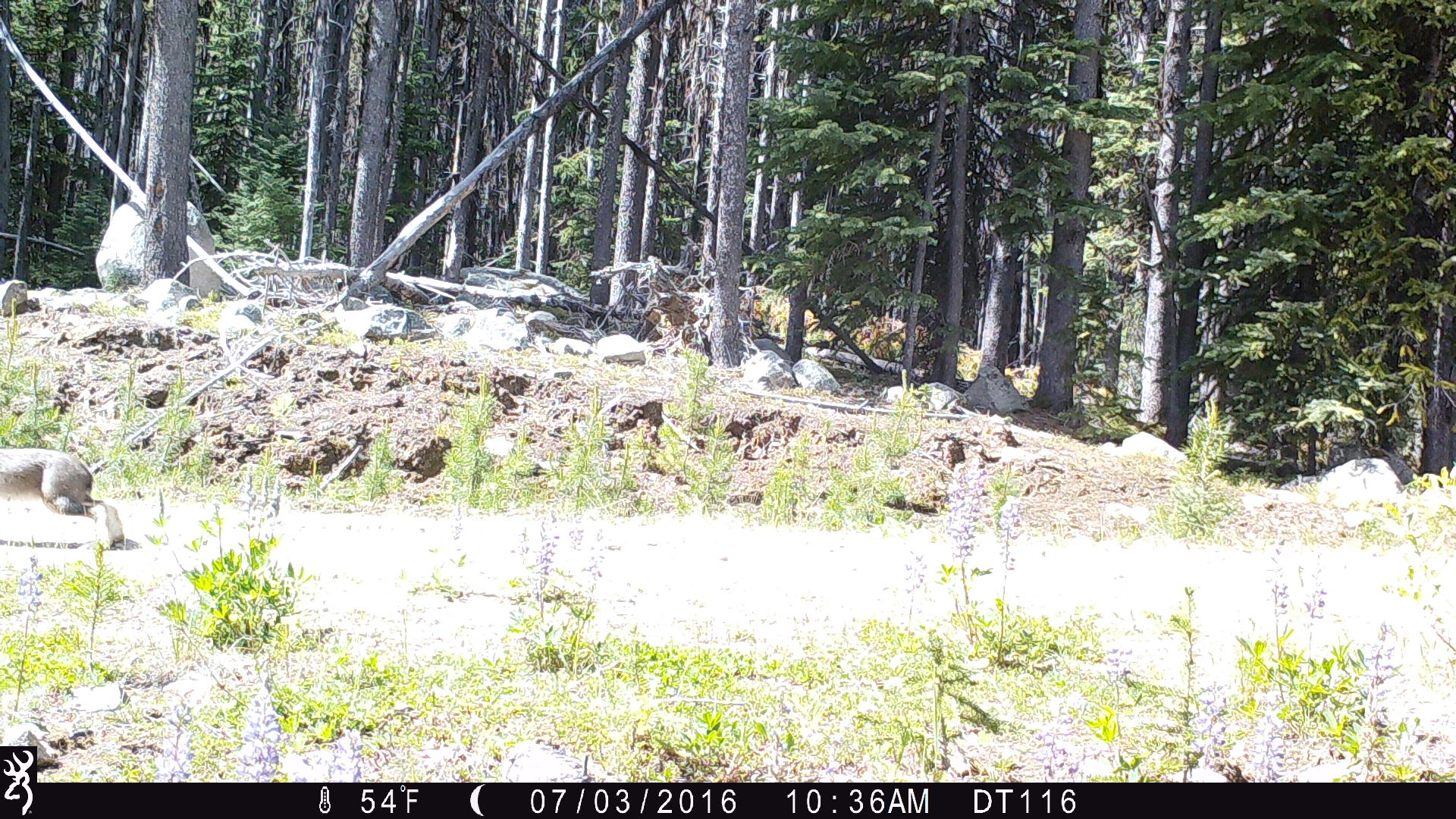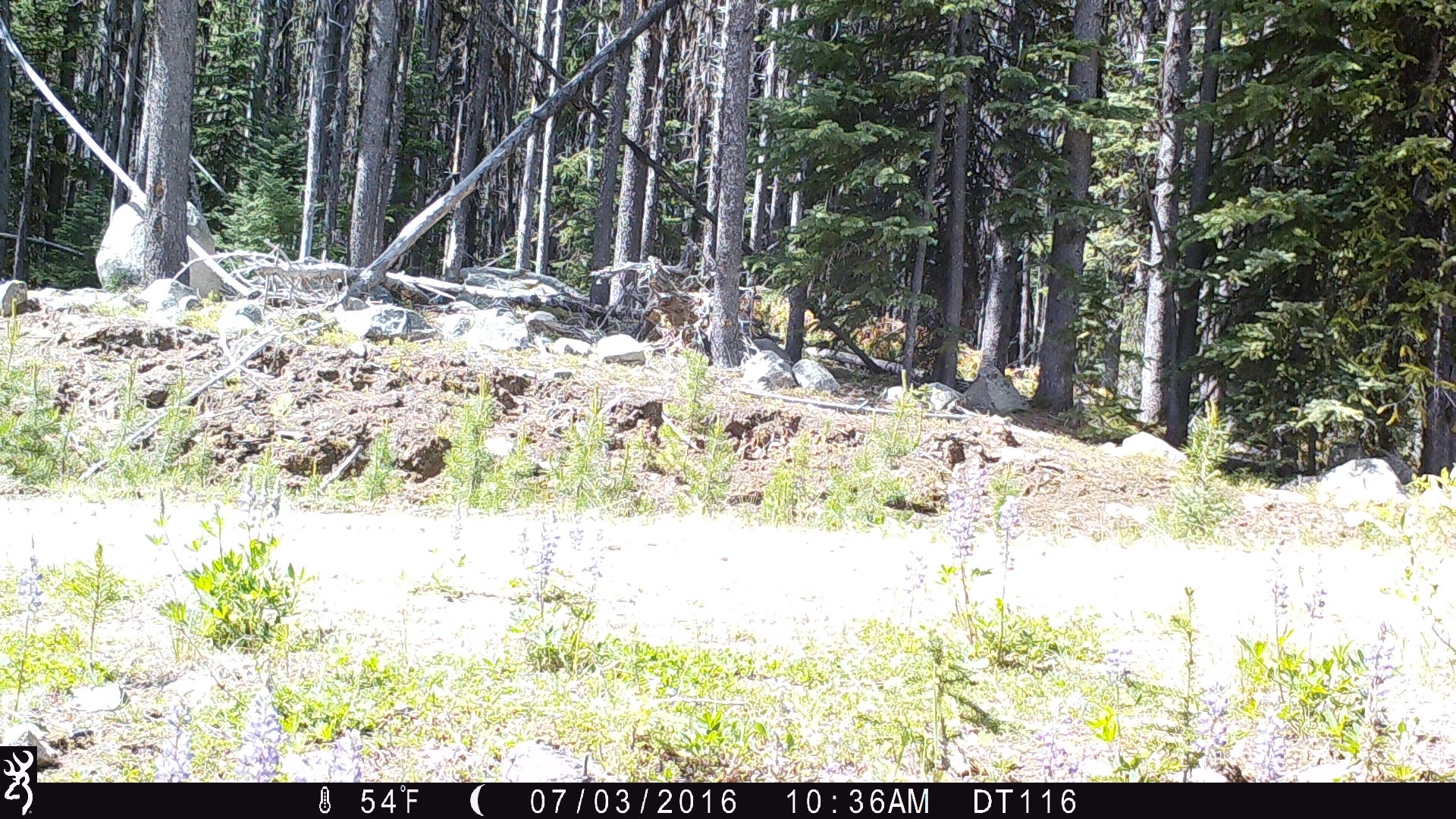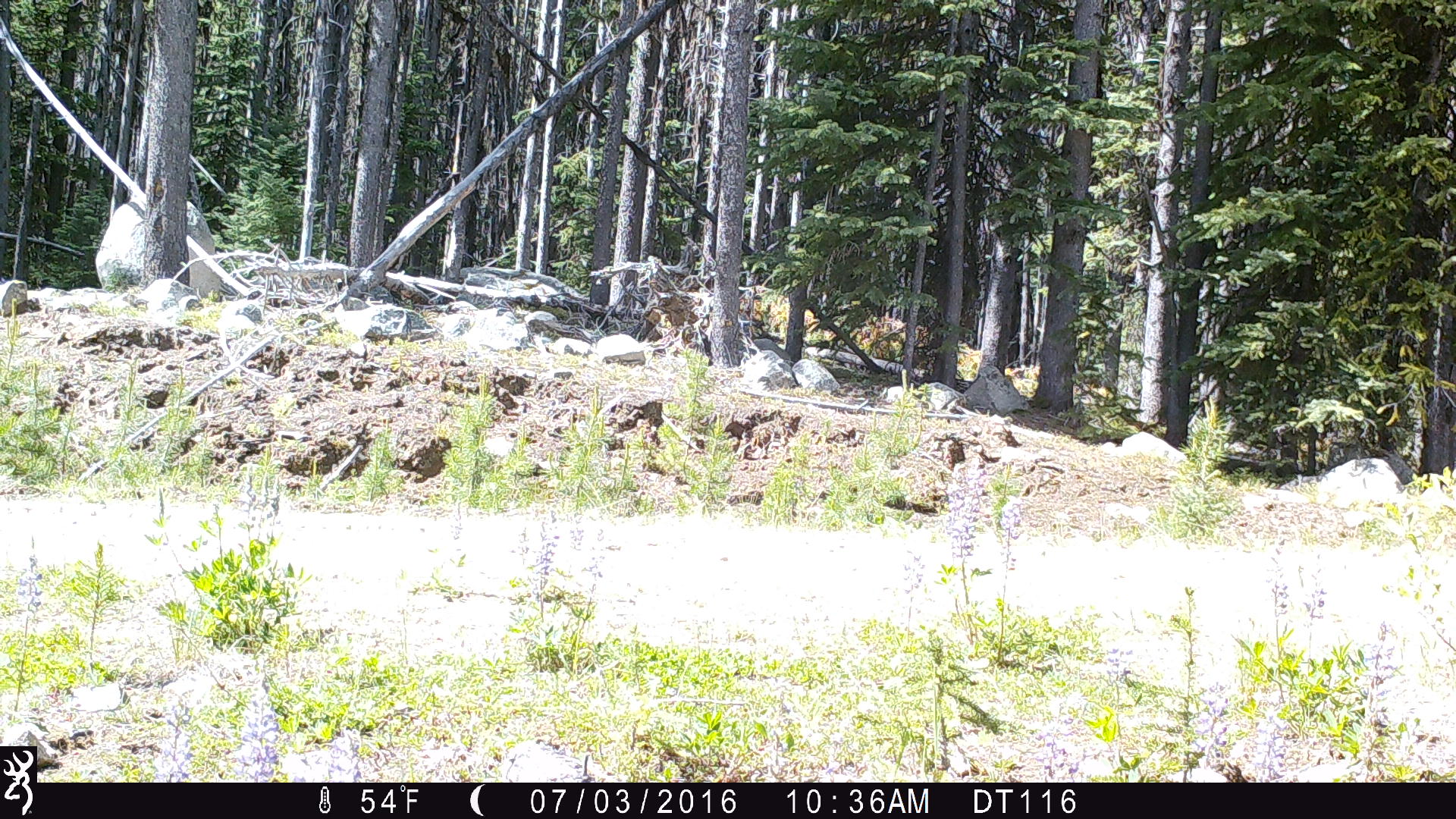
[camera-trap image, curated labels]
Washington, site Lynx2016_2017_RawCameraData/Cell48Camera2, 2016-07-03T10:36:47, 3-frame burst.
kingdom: Animalia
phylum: Chordata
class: Mammalia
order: Lagomorpha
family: Leporidae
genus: Lepus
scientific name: Lepus americanus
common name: snowshoe hare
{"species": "Lepus americanus (snowshoe hare)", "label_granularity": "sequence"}